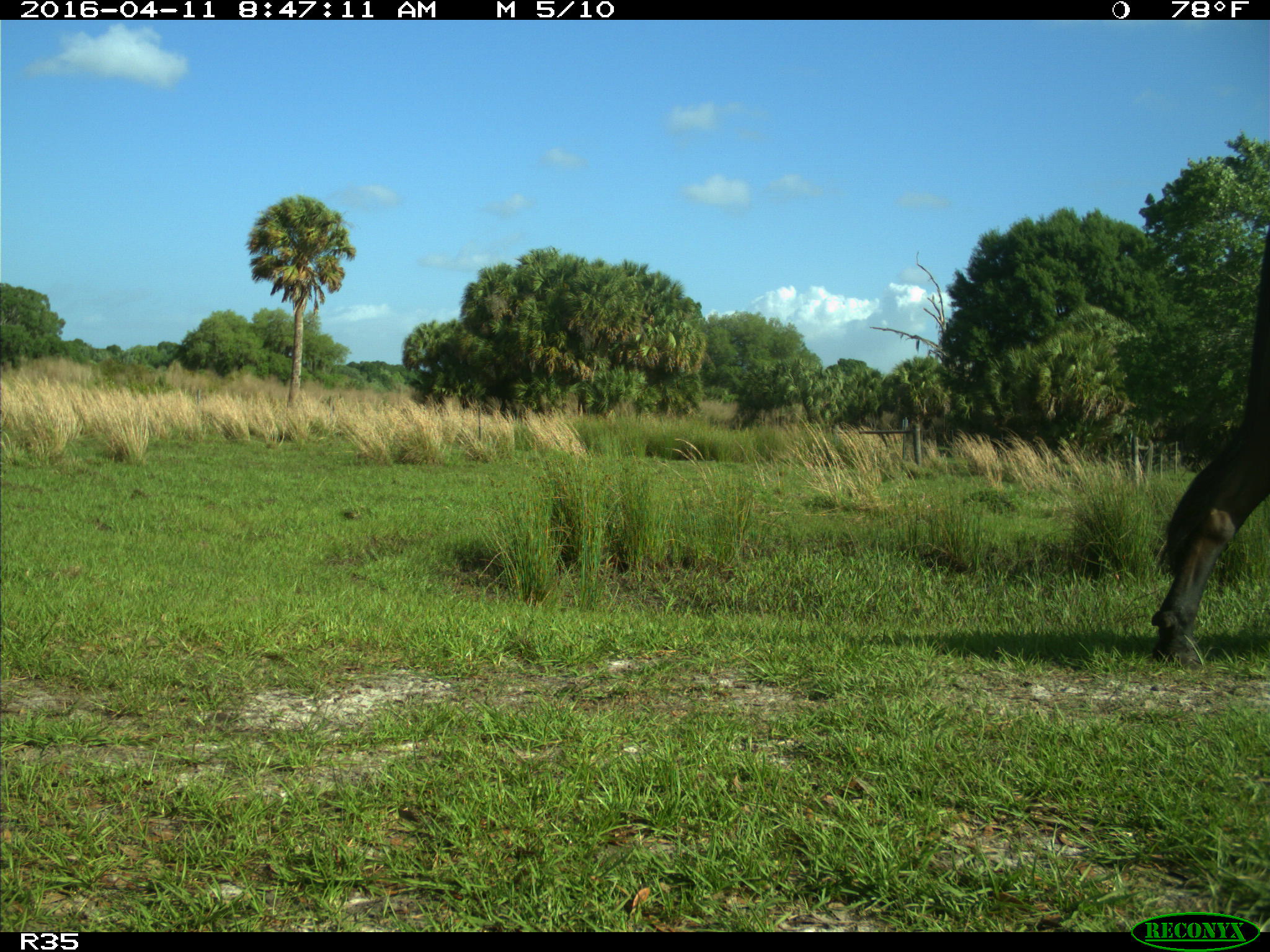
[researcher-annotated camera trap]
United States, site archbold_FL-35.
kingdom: Animalia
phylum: Chordata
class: Mammalia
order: Artiodactyla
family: Bovidae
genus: Bos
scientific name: Bos taurus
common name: domestic cow